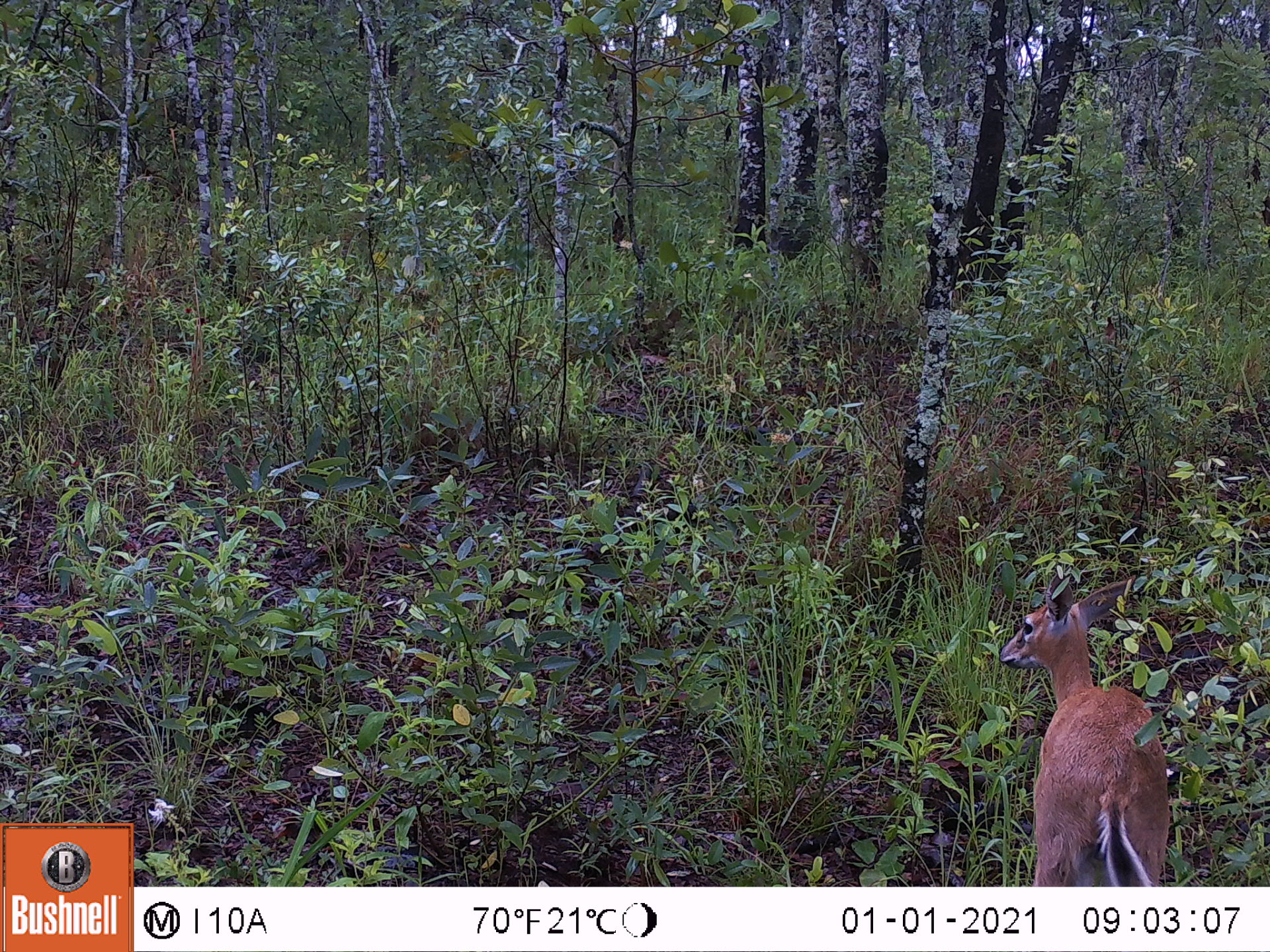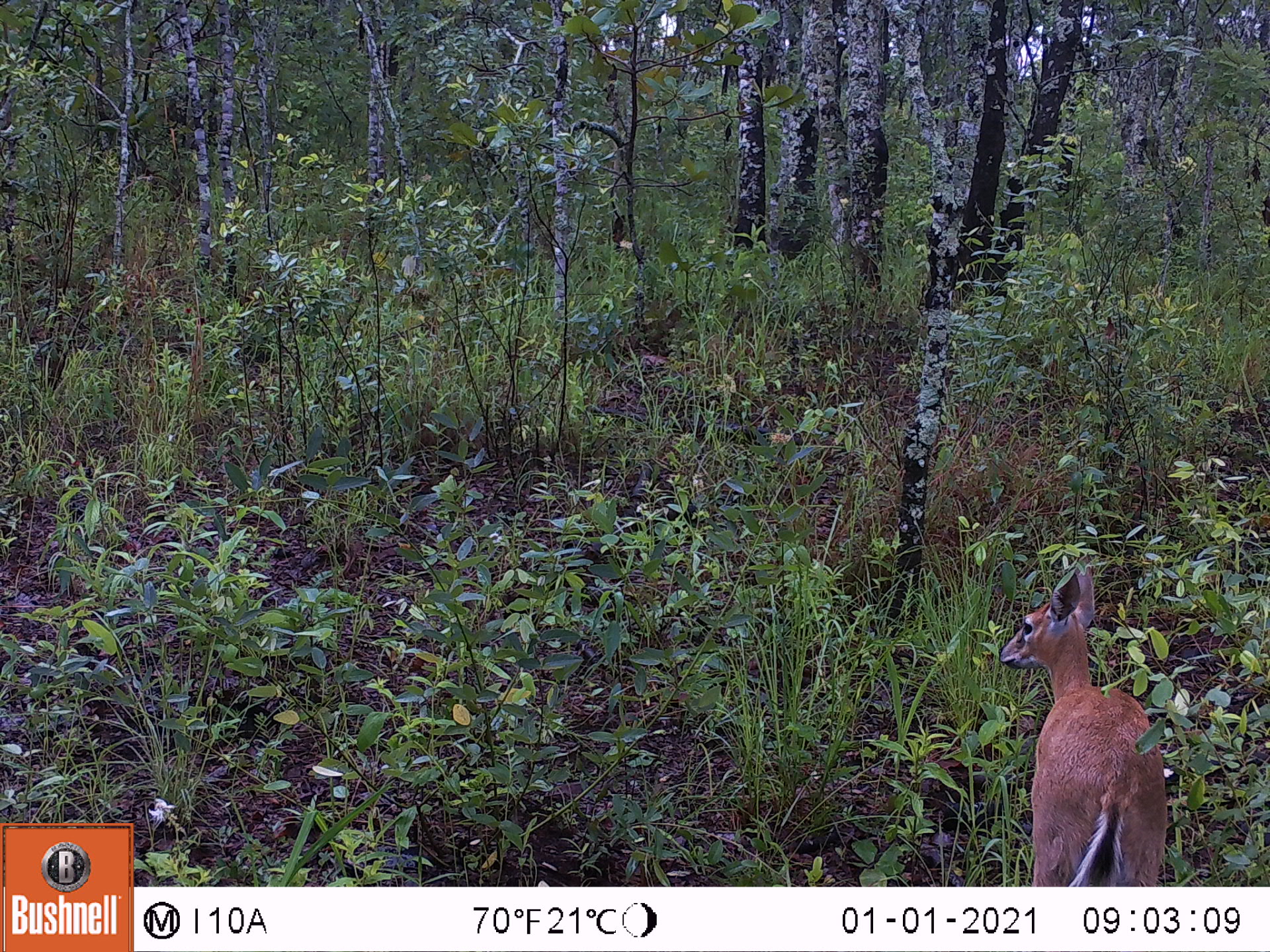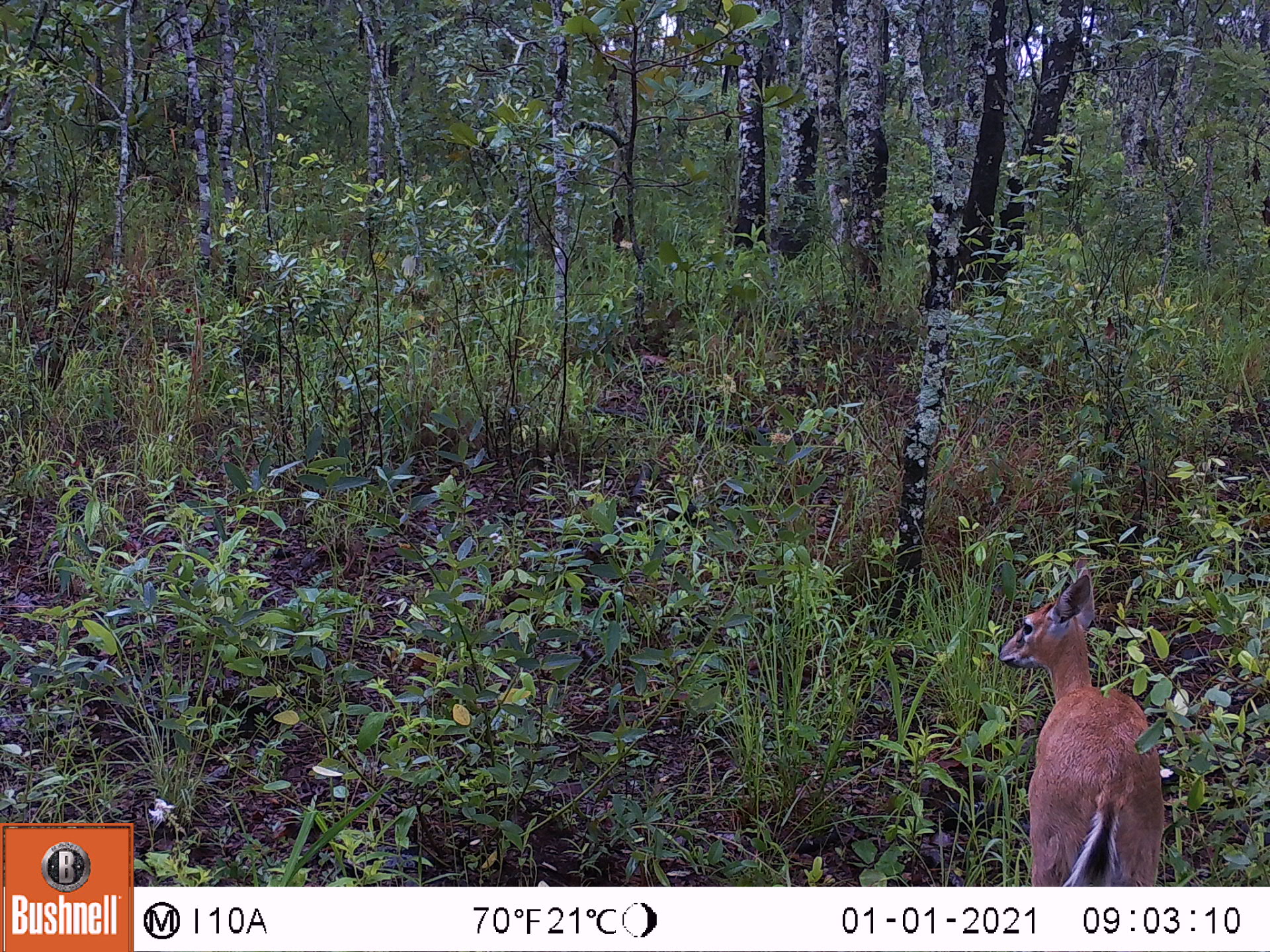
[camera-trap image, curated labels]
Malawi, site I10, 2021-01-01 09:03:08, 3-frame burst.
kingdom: Animalia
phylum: Chordata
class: Mammalia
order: Artiodactyla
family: Bovidae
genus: Sylvicapra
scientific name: Sylvicapra grimmia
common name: common duiker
Common duiker (Sylvicapra grimmia), count 1.